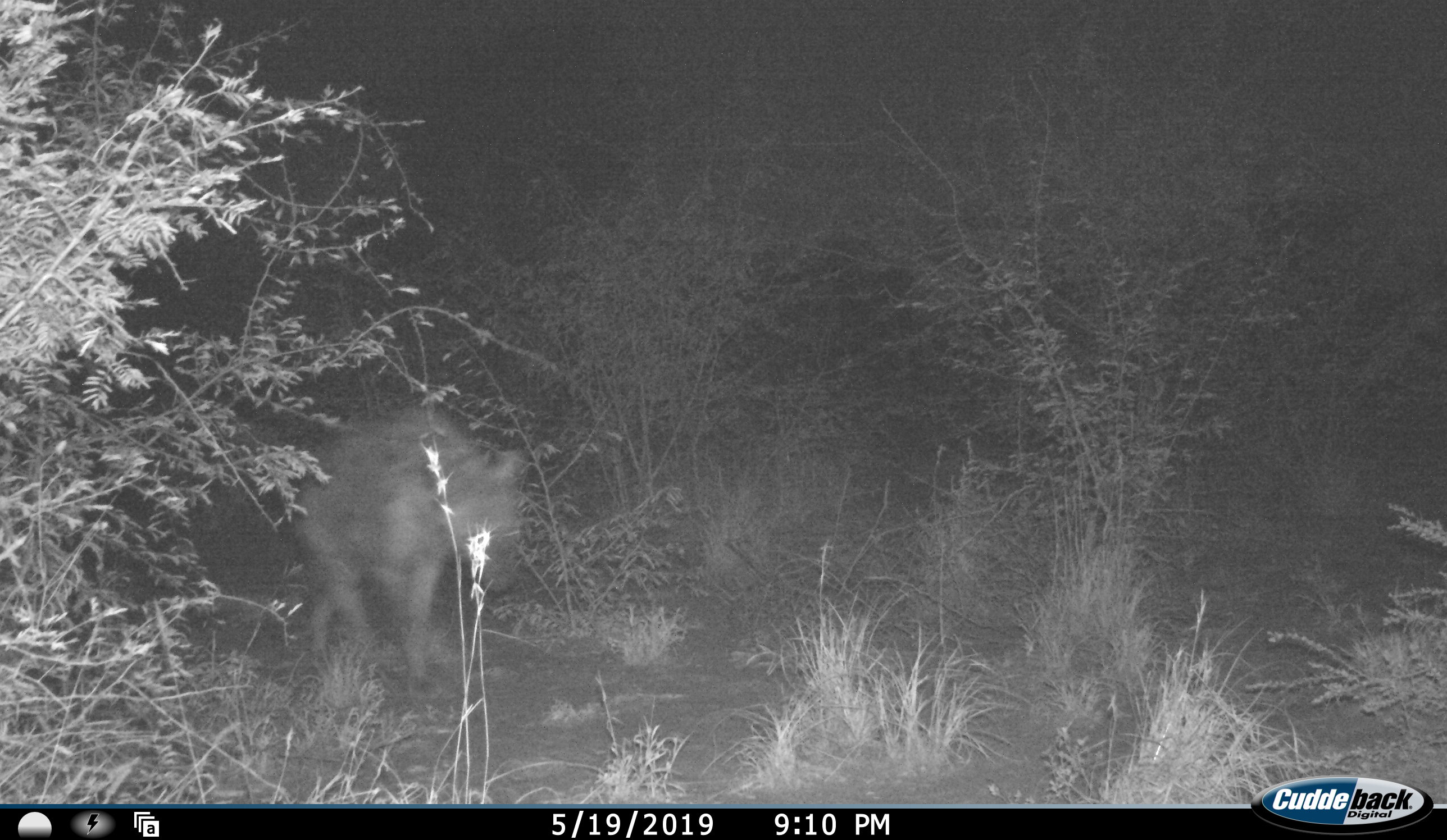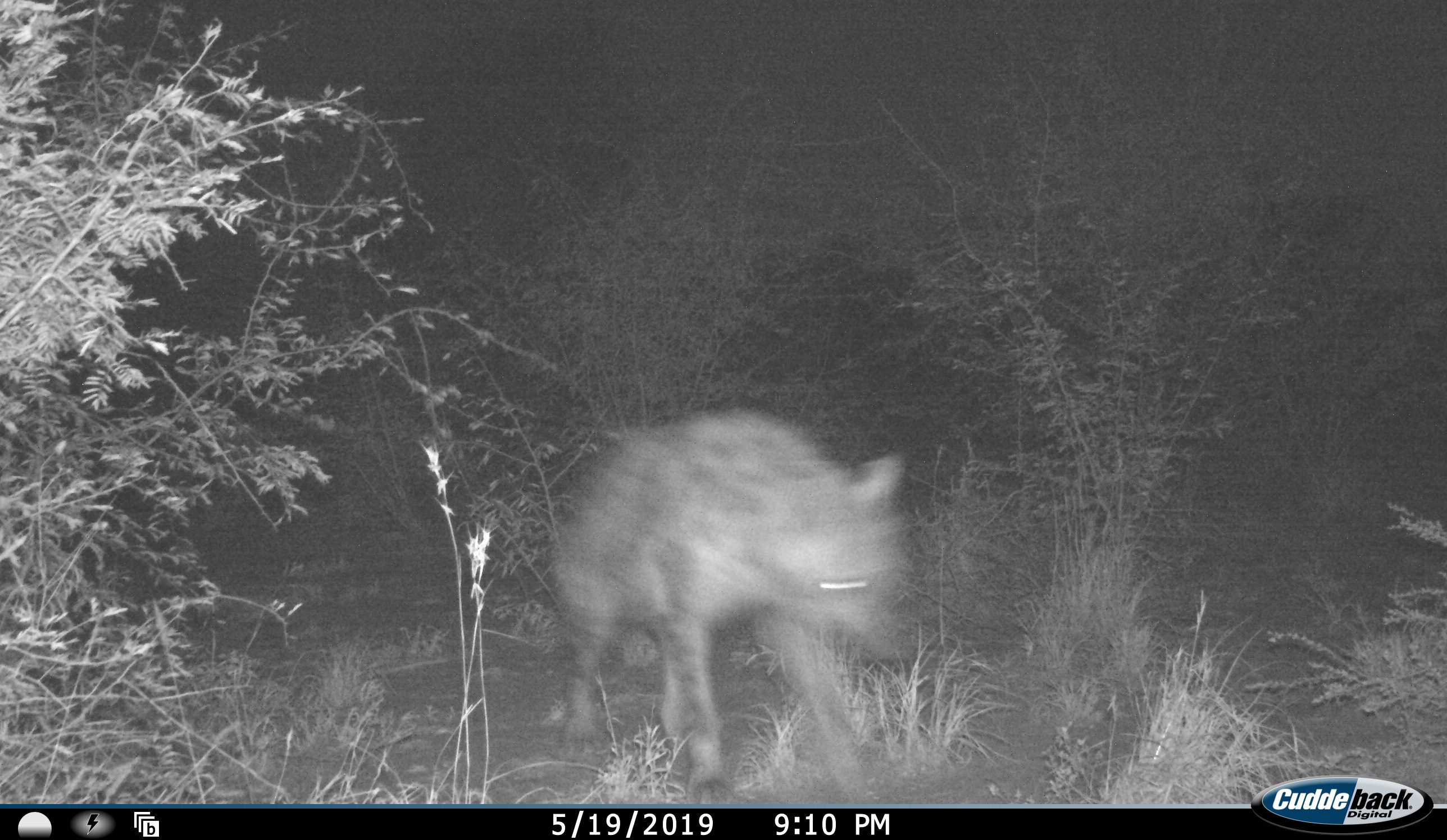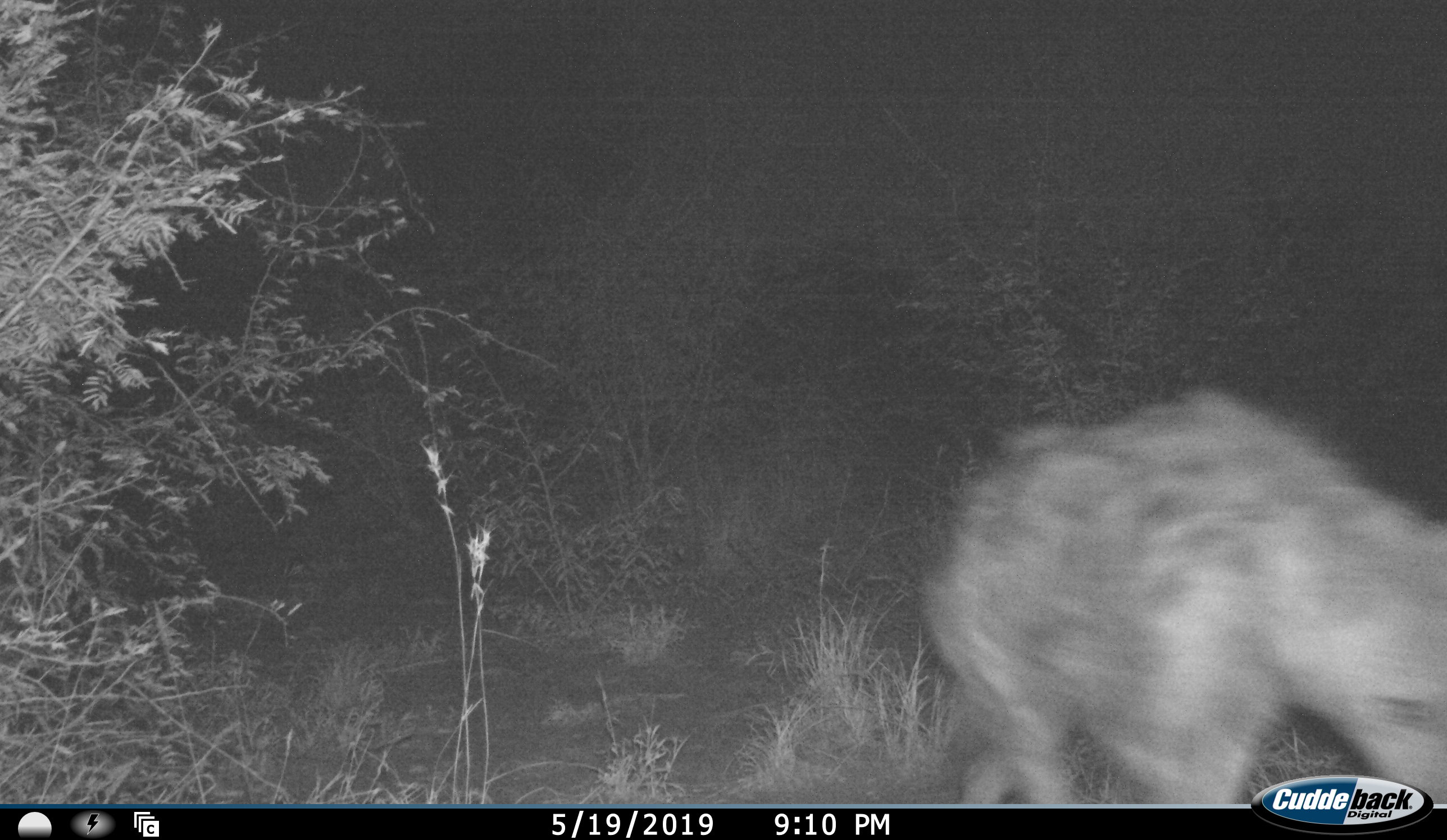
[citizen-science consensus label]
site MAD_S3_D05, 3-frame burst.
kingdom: Animalia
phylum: Chordata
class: Mammalia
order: Carnivora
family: Hyaenidae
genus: Crocuta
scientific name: Crocuta crocuta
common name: spotted hyena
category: hyenaspotted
Hyenaspotted (spotted hyena) (Crocuta crocuta), count 1. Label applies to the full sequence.